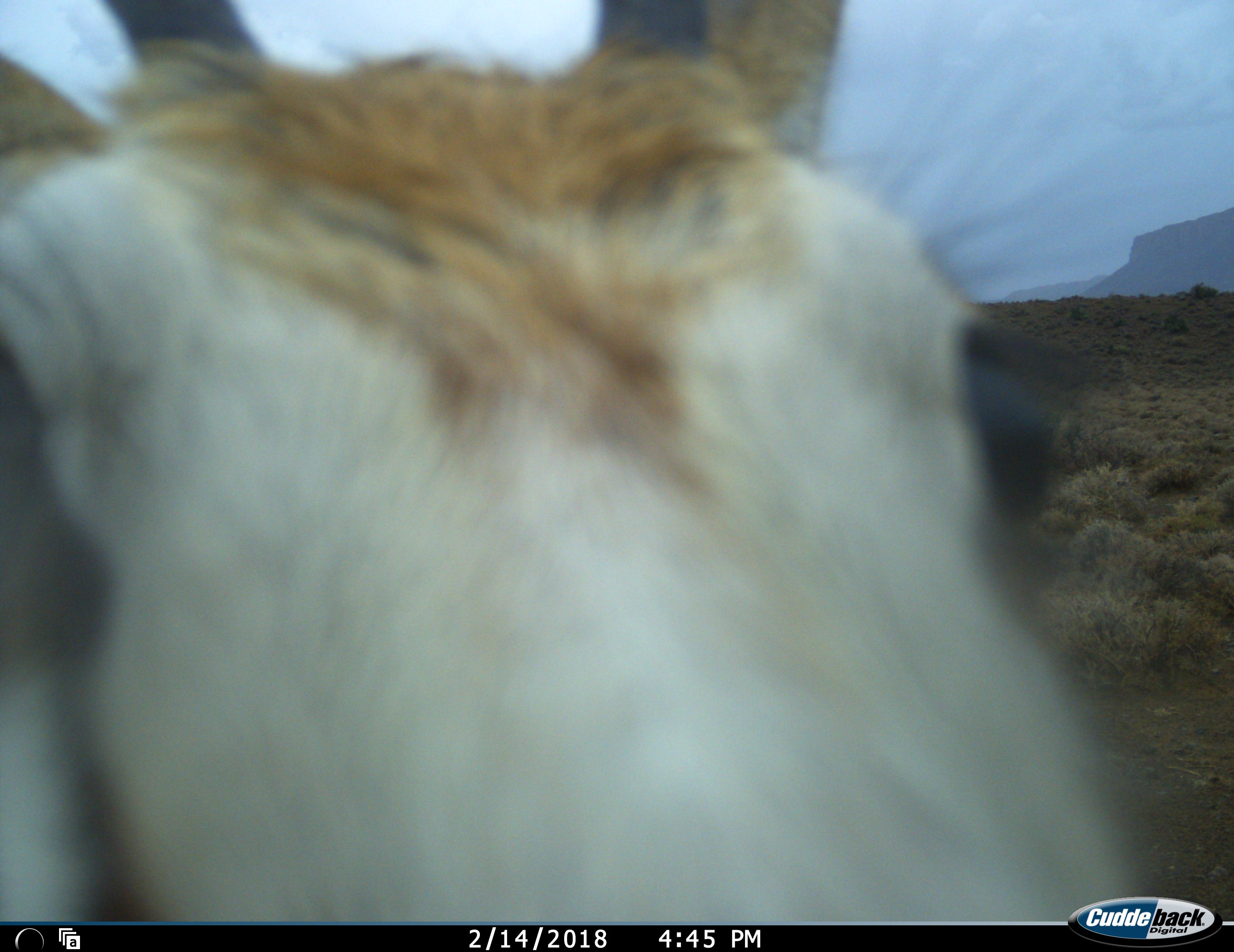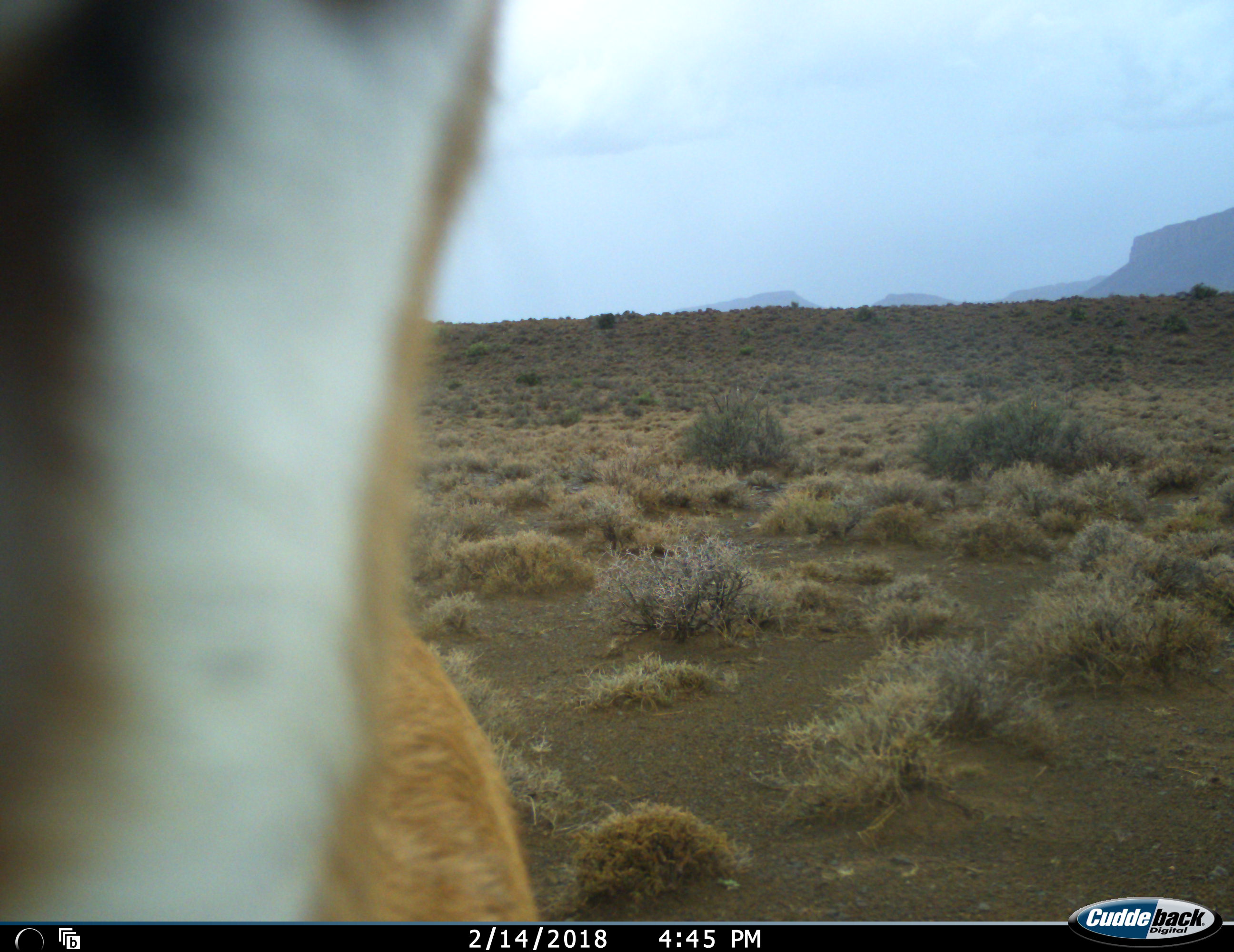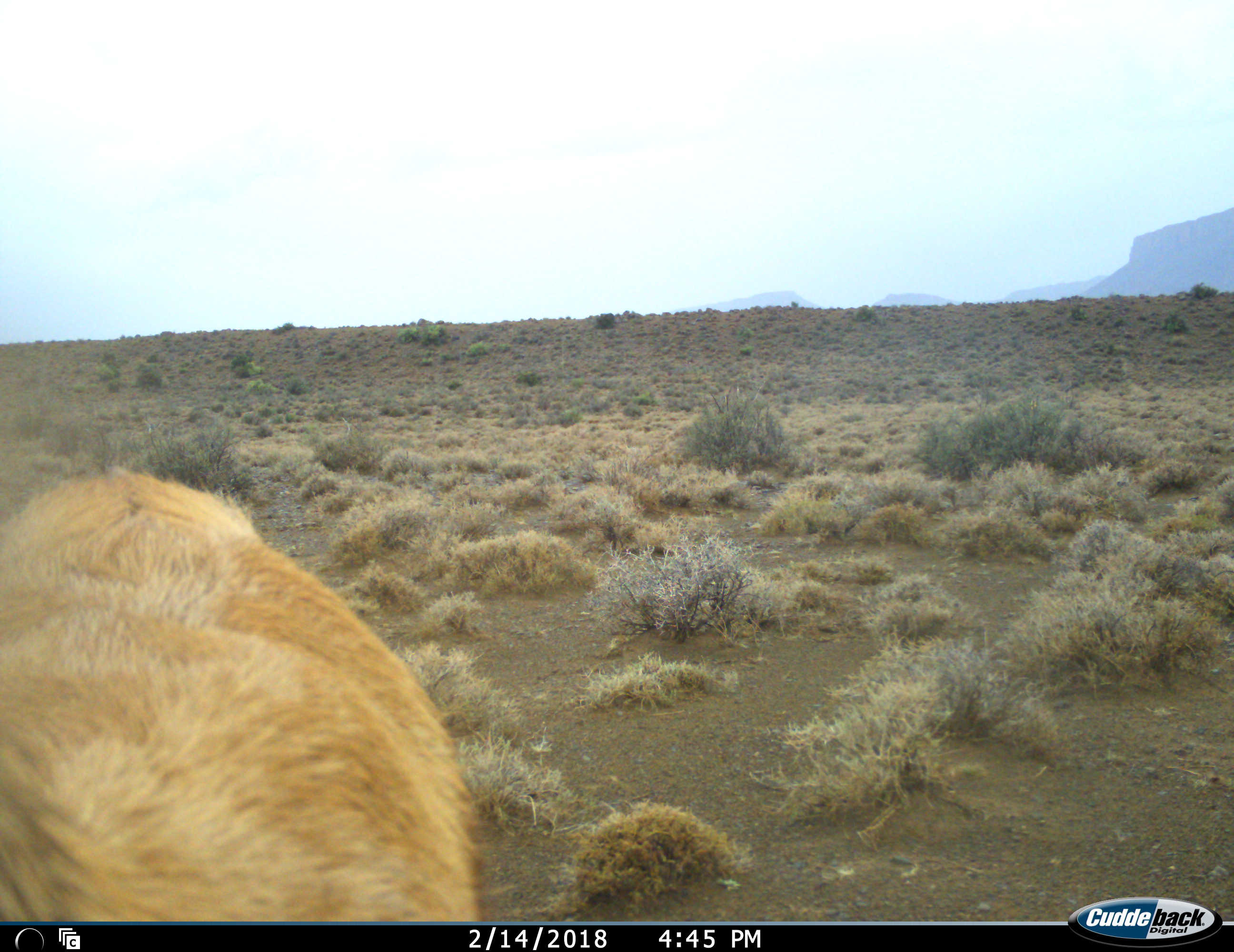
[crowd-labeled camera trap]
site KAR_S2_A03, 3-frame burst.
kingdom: Animalia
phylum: Chordata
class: Mammalia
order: Artiodactyla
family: Bovidae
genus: Antidorcas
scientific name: Antidorcas marsupialis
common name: springbok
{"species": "springbok (Antidorcas marsupialis)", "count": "1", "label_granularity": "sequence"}